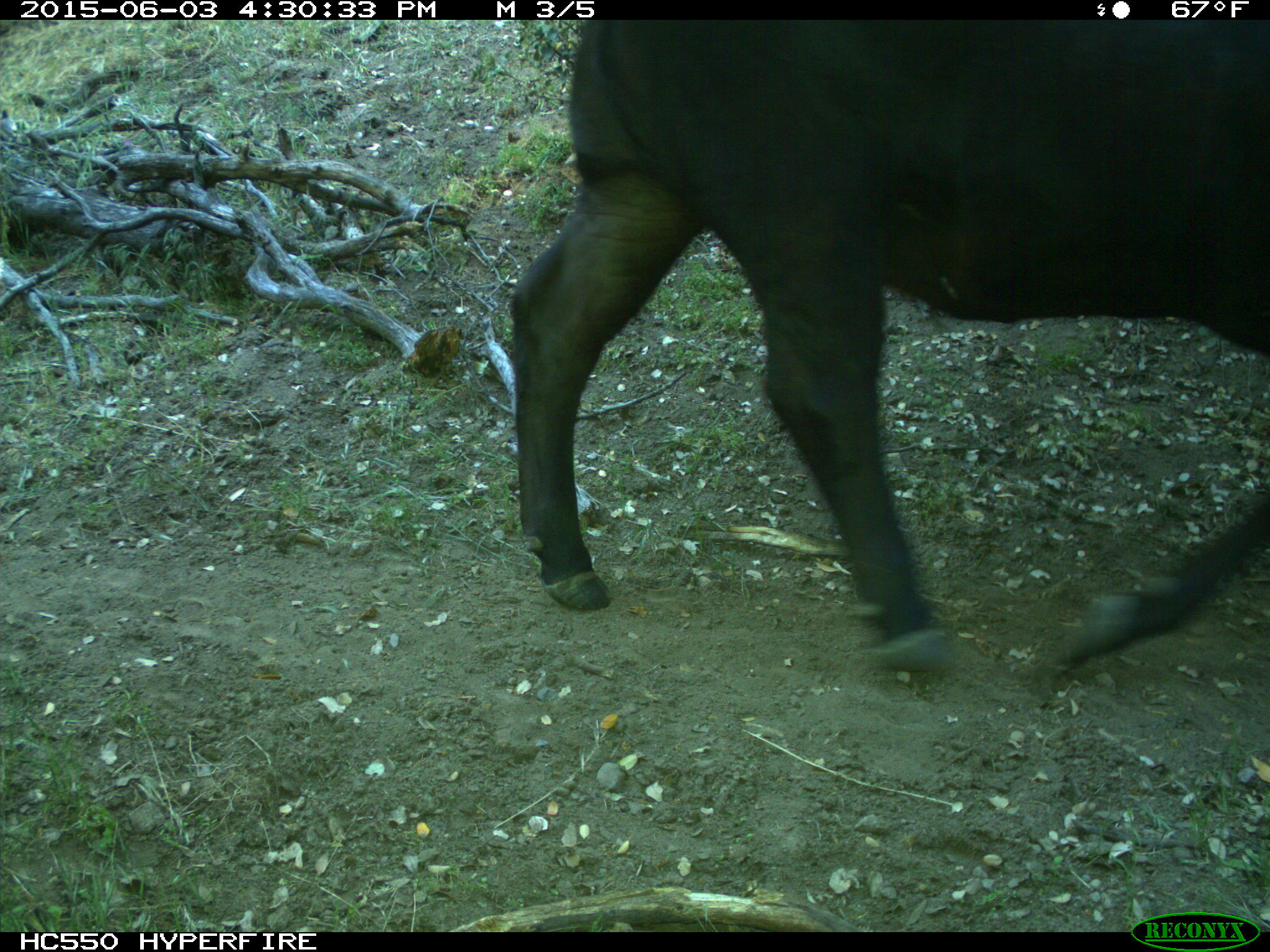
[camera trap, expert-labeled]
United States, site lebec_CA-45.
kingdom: Animalia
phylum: Chordata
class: Mammalia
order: Artiodactyla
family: Bovidae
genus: Bos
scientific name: Bos taurus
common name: domestic cow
Bos taurus (domestic cow).